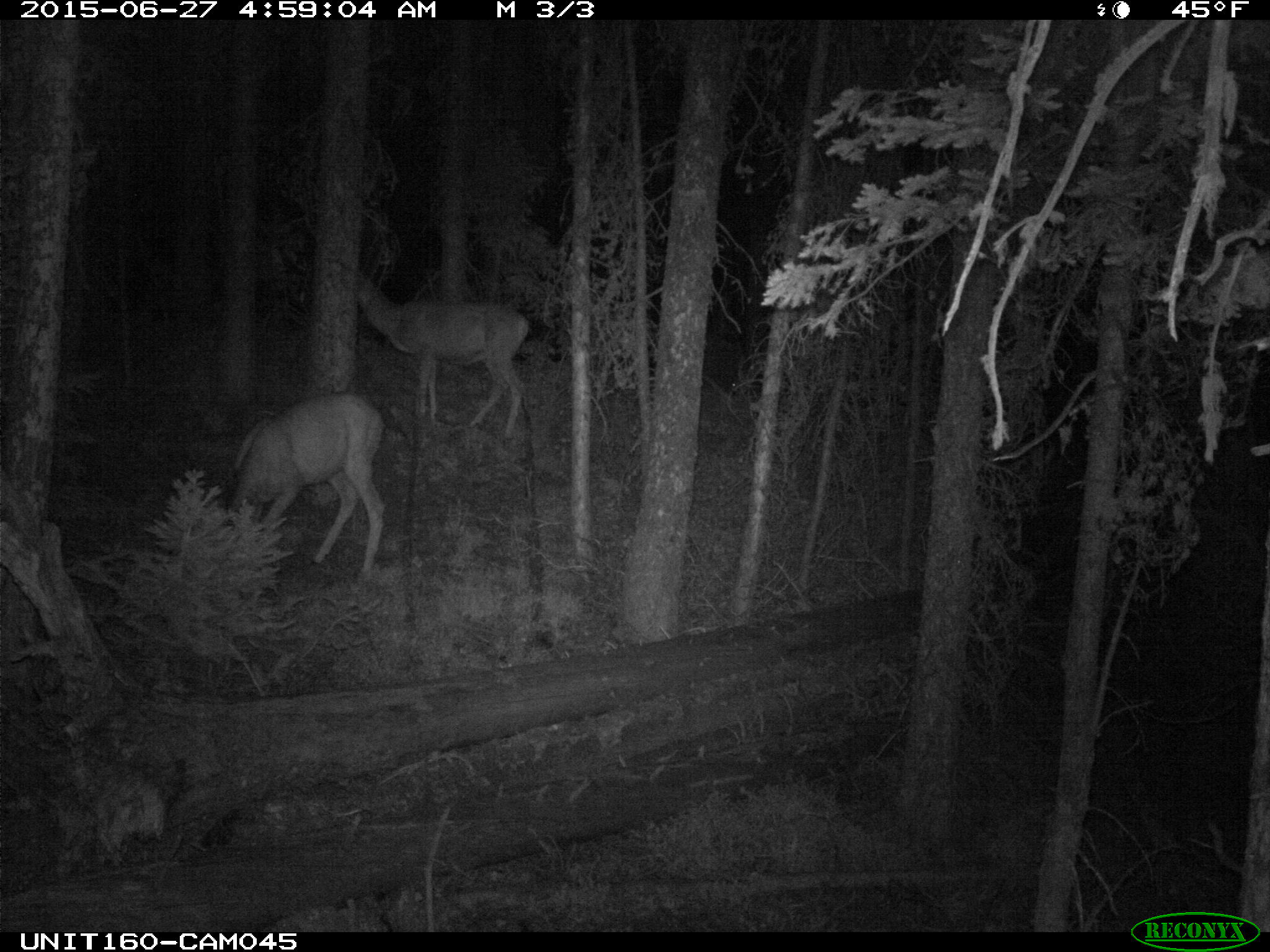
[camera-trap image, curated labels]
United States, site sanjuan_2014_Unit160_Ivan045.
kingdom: Animalia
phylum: Chordata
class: Mammalia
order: Artiodactyla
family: Cervidae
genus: Odocoileus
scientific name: Odocoileus hemionus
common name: mule deer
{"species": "Odocoileus hemionus (mule deer)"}